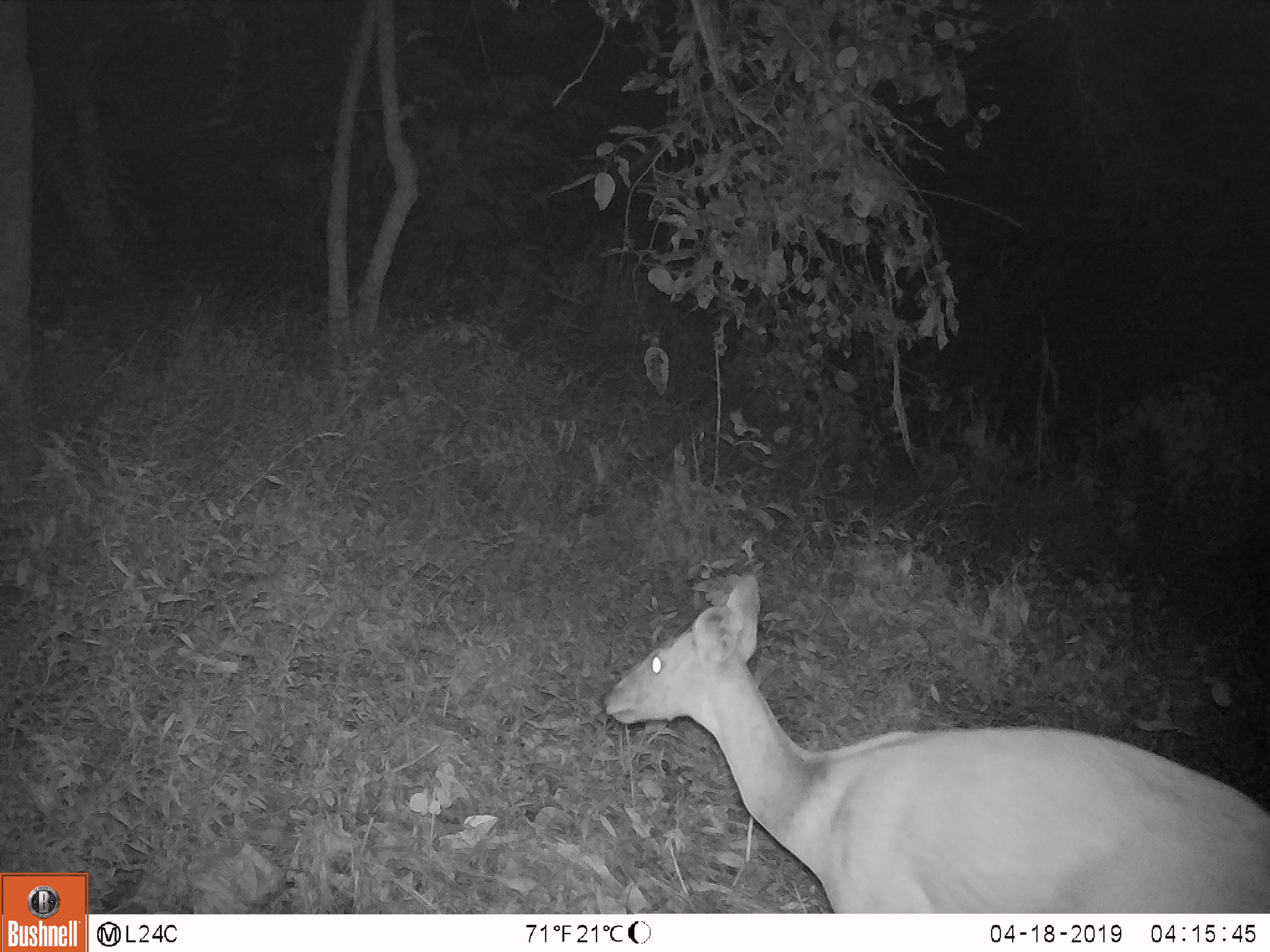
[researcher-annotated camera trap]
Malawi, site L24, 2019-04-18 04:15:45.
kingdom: Animalia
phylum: Chordata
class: Mammalia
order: Artiodactyla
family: Bovidae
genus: Redunca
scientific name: Redunca arundinum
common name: southern reedbuck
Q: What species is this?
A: Southern reedbuck (Redunca arundinum).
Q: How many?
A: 1.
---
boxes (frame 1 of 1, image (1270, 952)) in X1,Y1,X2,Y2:
southern reedbuck: 600,571,1265,913